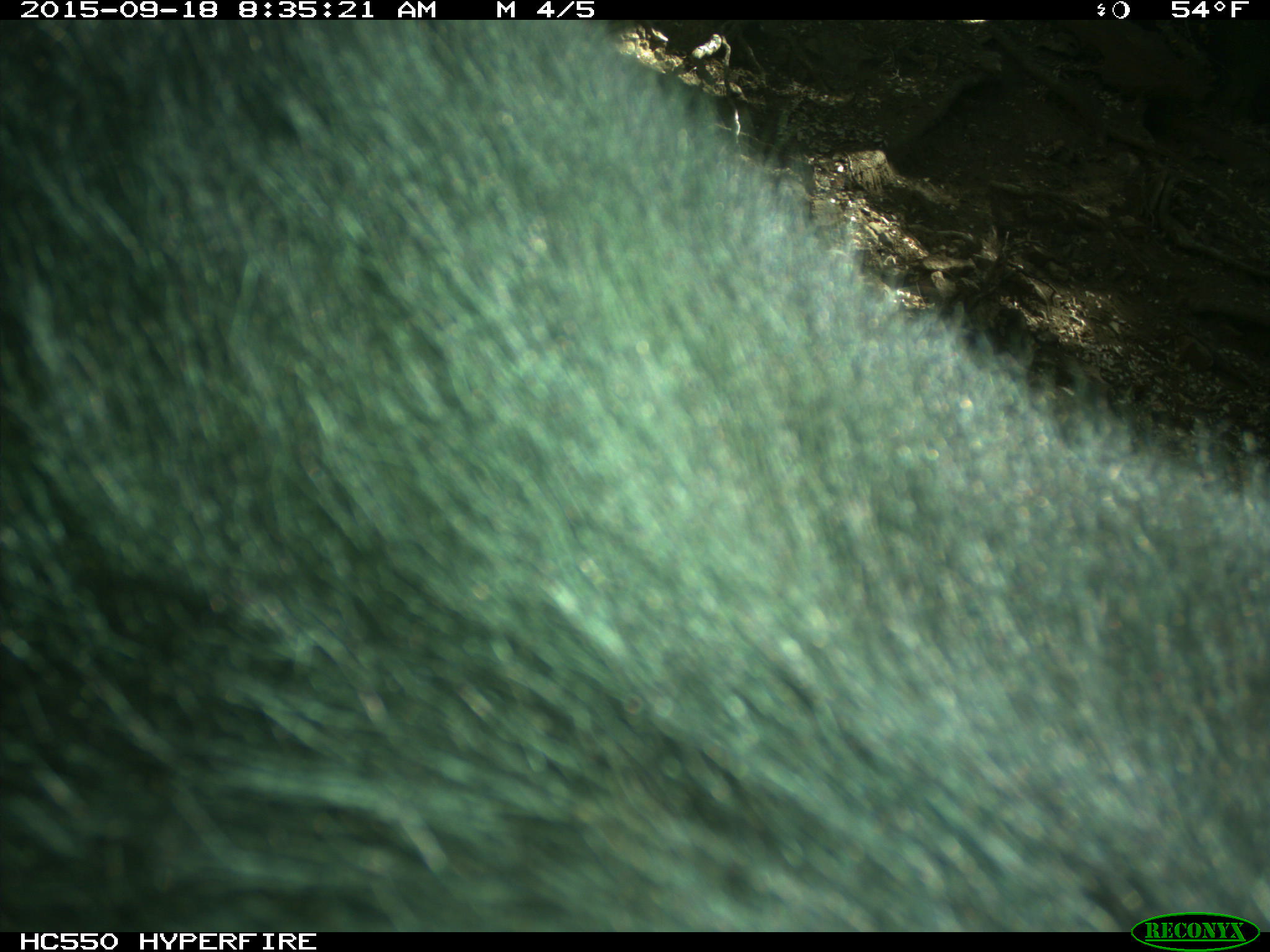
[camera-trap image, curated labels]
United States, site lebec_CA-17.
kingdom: Animalia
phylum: Chordata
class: Mammalia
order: Carnivora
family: Ursidae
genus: Ursus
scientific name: Ursus americanus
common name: american black bear